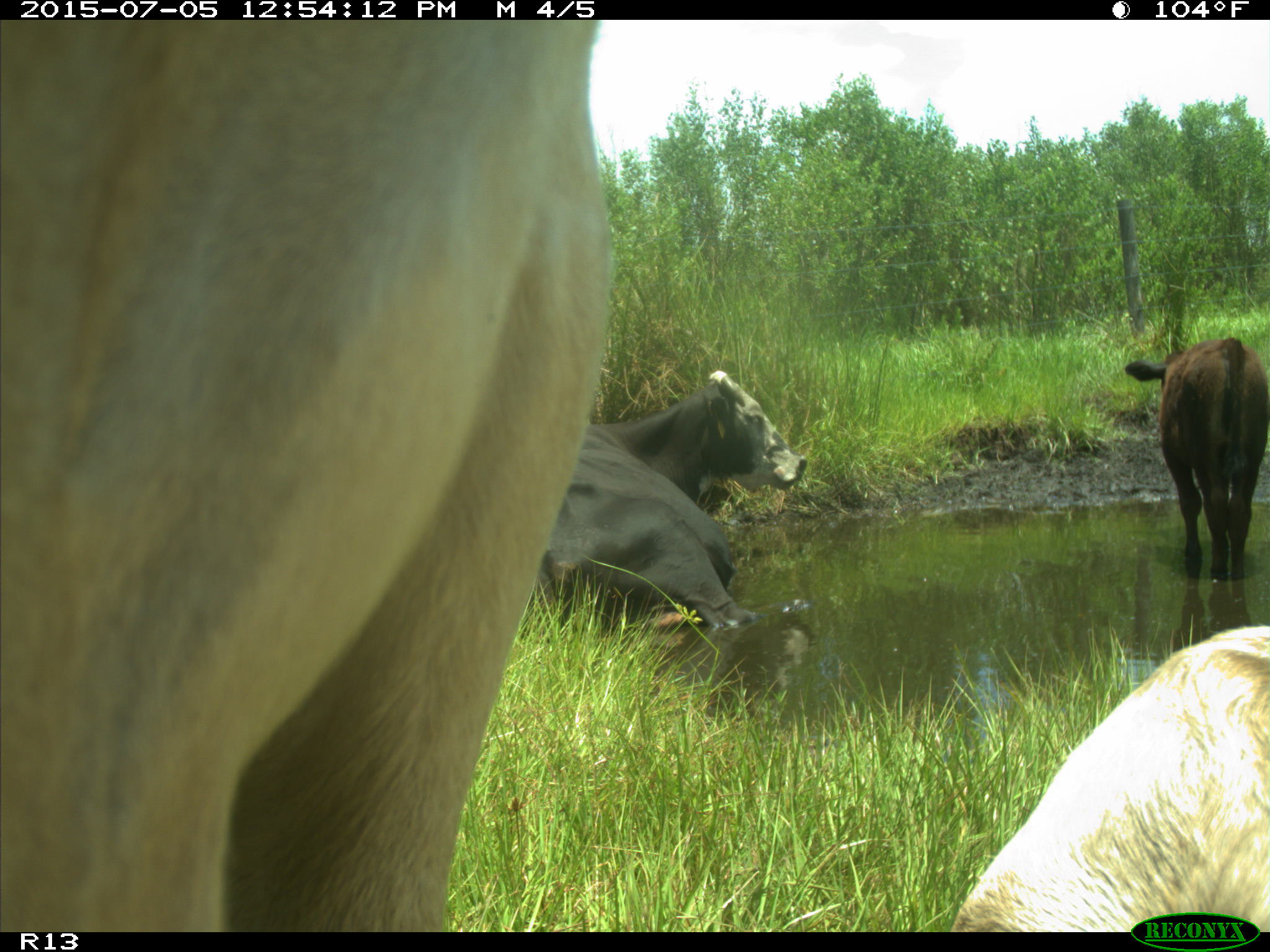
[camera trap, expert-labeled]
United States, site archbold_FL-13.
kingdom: Animalia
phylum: Chordata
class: Mammalia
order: Artiodactyla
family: Bovidae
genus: Bos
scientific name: Bos taurus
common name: domestic cow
Bos taurus (domestic cow).